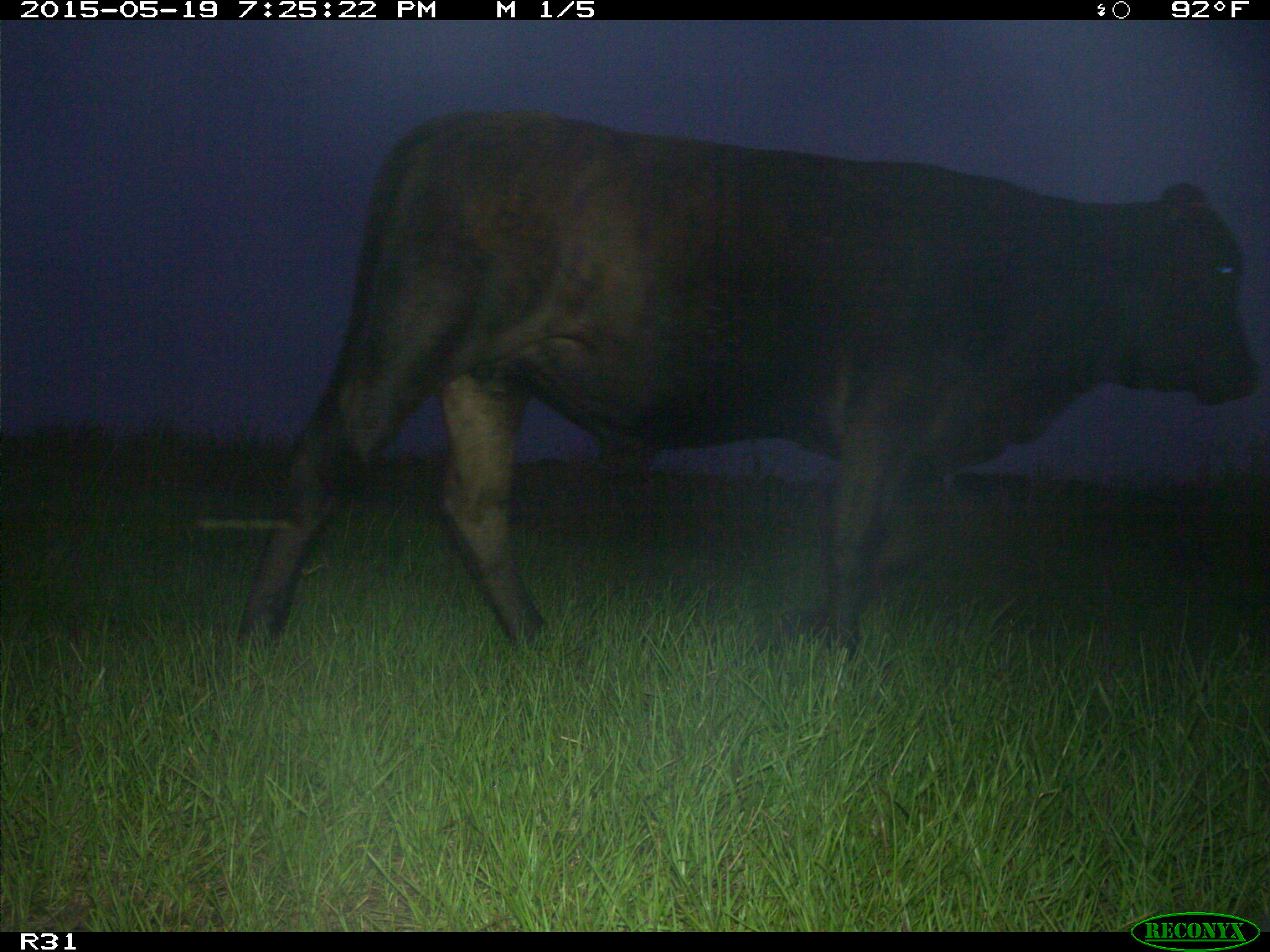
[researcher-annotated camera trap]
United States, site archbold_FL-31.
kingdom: Animalia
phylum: Chordata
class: Mammalia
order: Artiodactyla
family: Bovidae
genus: Bos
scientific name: Bos taurus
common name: domestic cow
Bos taurus (domestic cow).